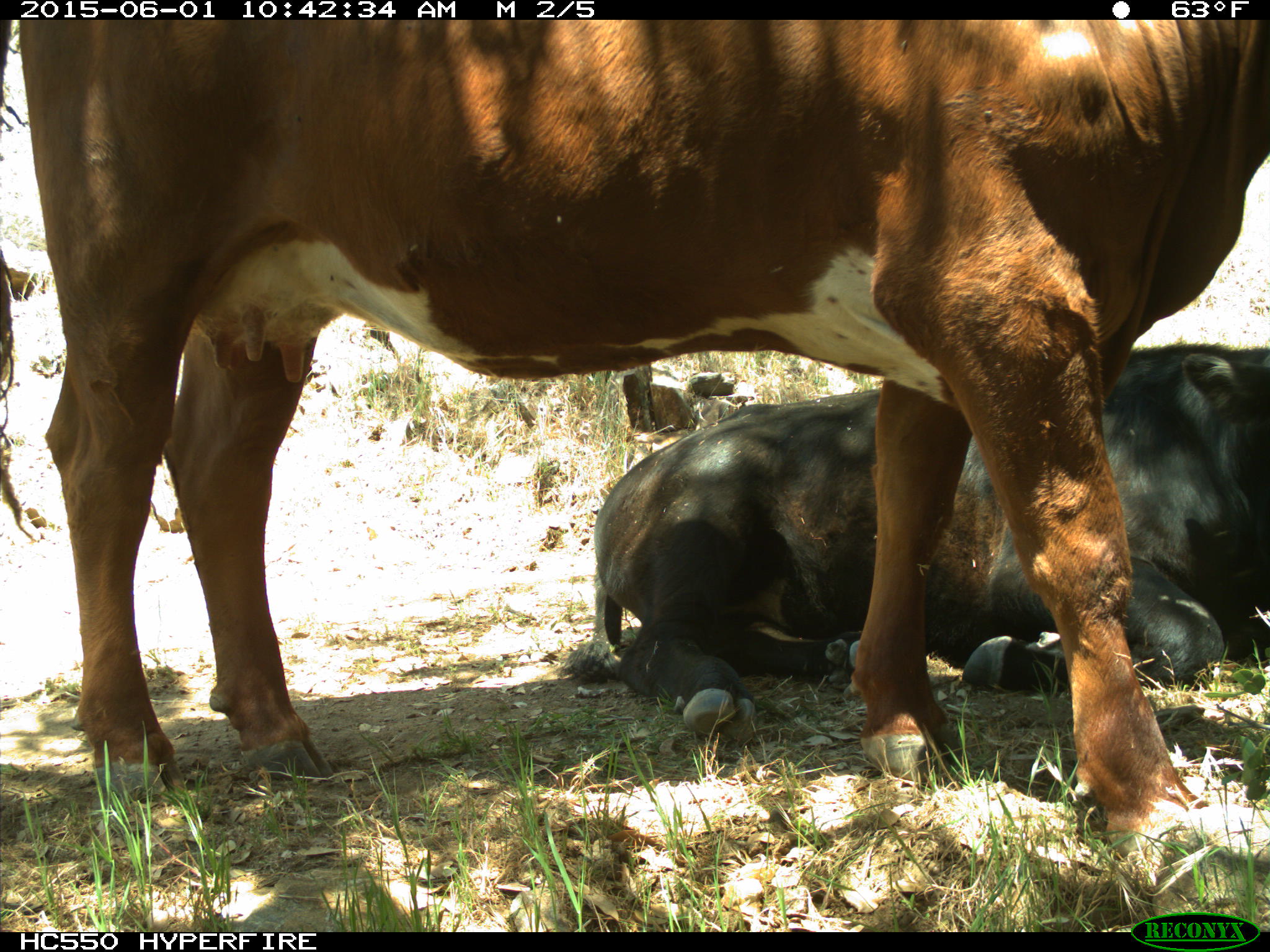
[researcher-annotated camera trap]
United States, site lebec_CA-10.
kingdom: Animalia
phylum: Chordata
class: Mammalia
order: Artiodactyla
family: Bovidae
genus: Bos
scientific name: Bos taurus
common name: domestic cow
Bos taurus (domestic cow).